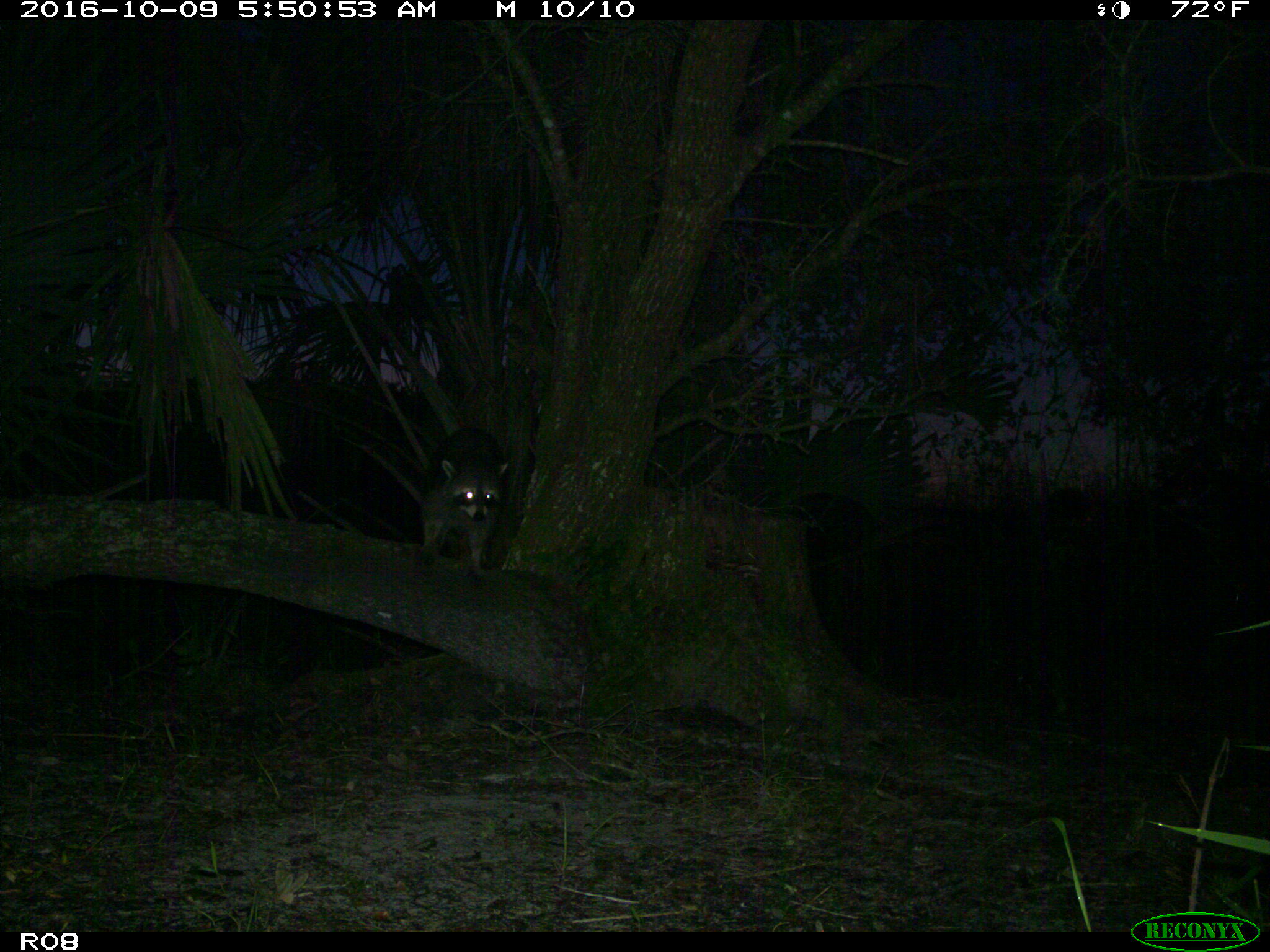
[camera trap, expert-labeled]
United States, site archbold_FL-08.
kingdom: Animalia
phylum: Chordata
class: Mammalia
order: Carnivora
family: Procyonidae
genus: Procyon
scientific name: Procyon lotor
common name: common raccoon